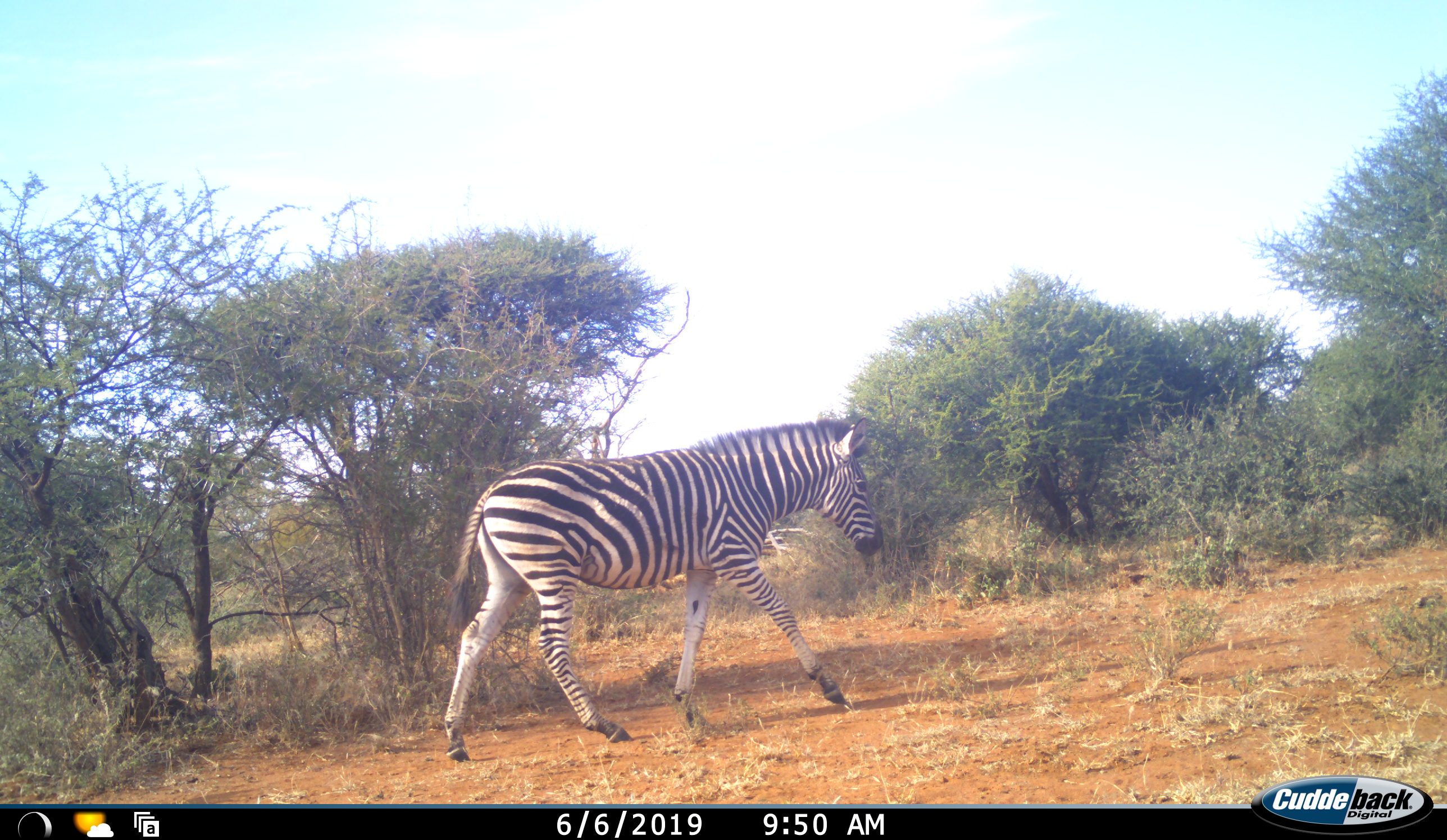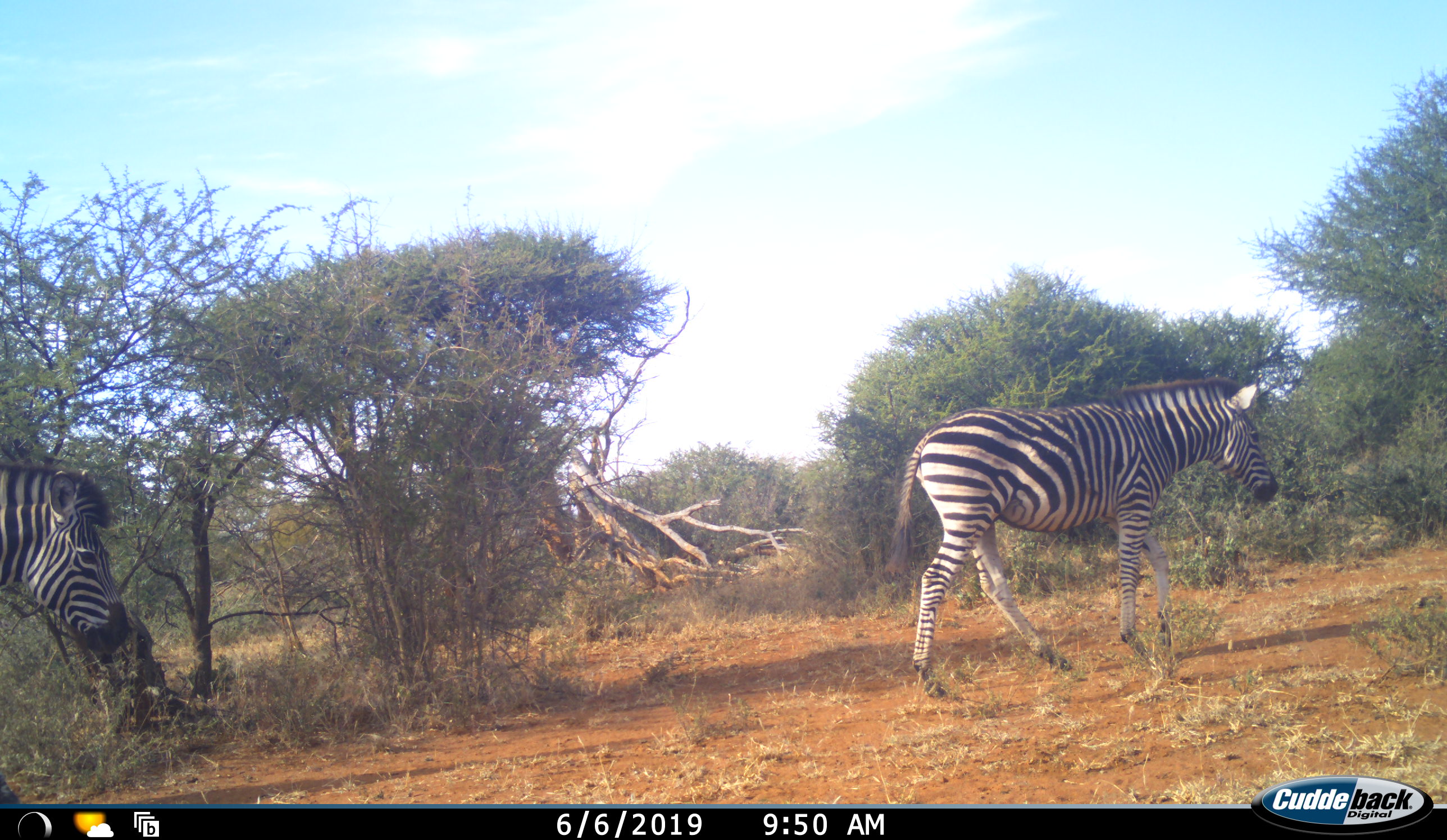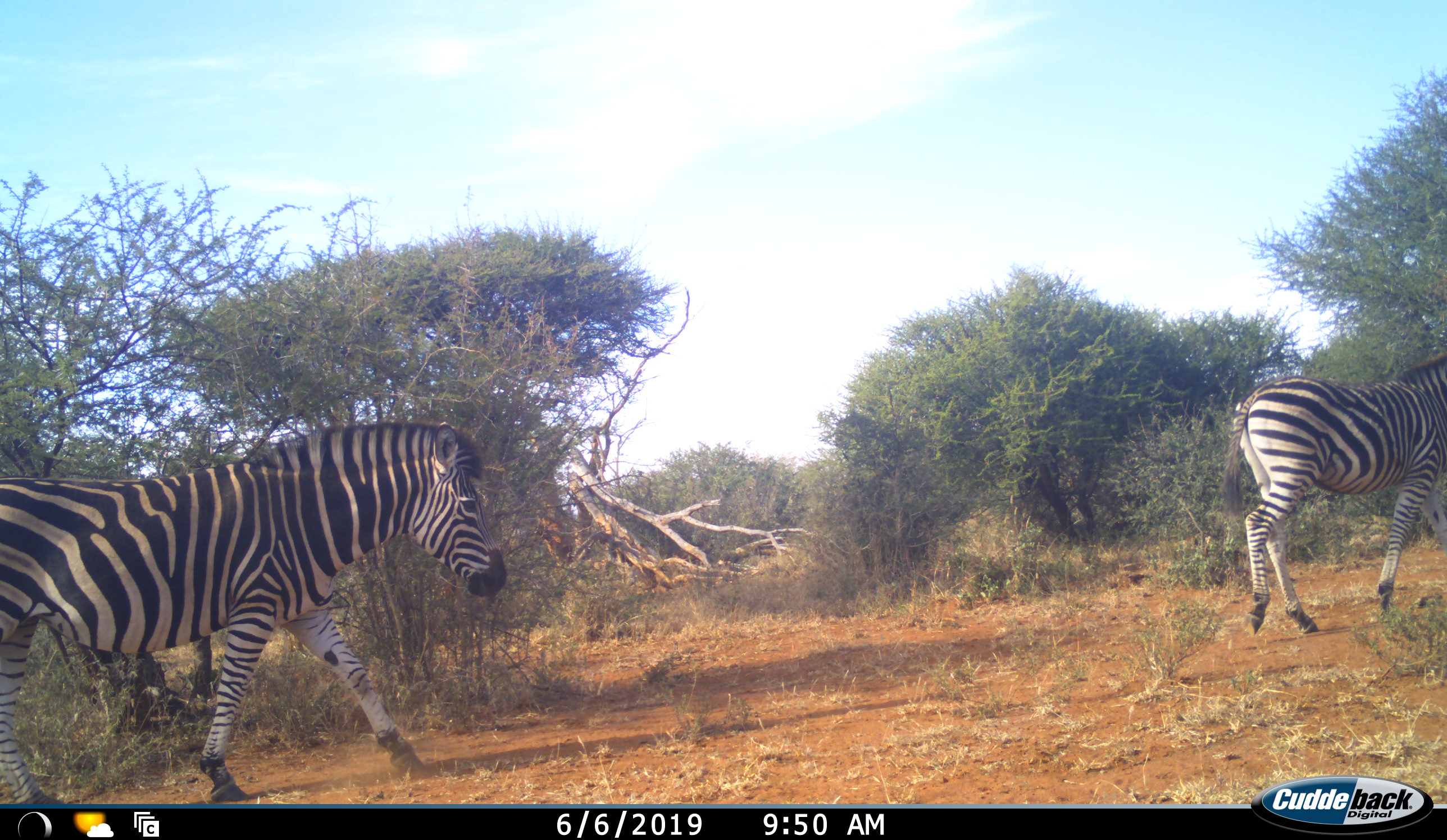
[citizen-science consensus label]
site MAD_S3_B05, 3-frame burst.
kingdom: Animalia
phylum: Chordata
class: Mammalia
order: Perissodactyla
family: Equidae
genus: Equus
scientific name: Equus quagga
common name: plains zebra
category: zebraplains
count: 2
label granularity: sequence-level